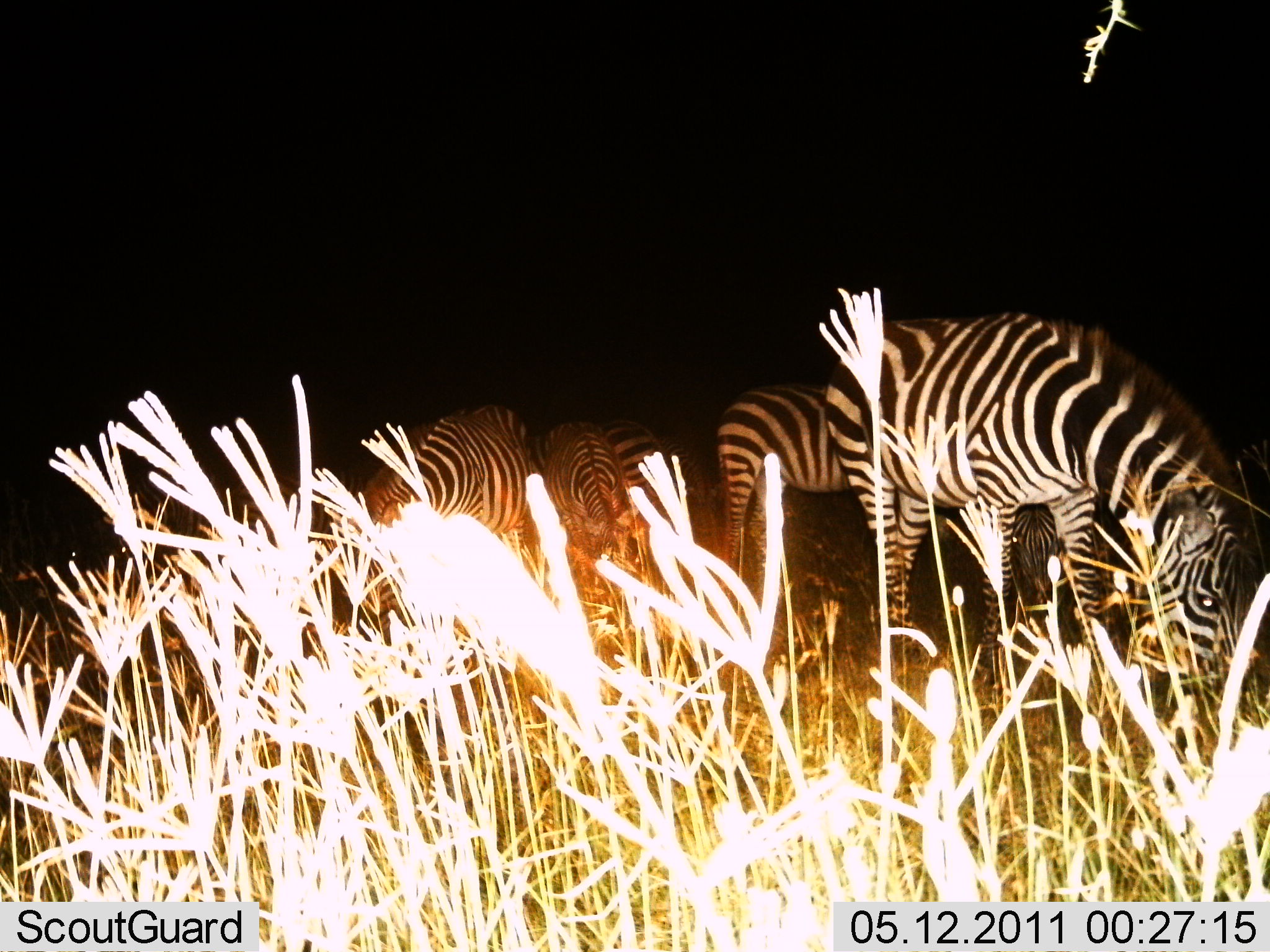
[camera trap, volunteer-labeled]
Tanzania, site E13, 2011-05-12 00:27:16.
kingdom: Animalia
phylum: Chordata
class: Mammalia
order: Perissodactyla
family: Equidae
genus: Equus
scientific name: Equus quagga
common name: plains zebra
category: zebra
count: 5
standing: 45%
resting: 0%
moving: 0%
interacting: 0%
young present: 0%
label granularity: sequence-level